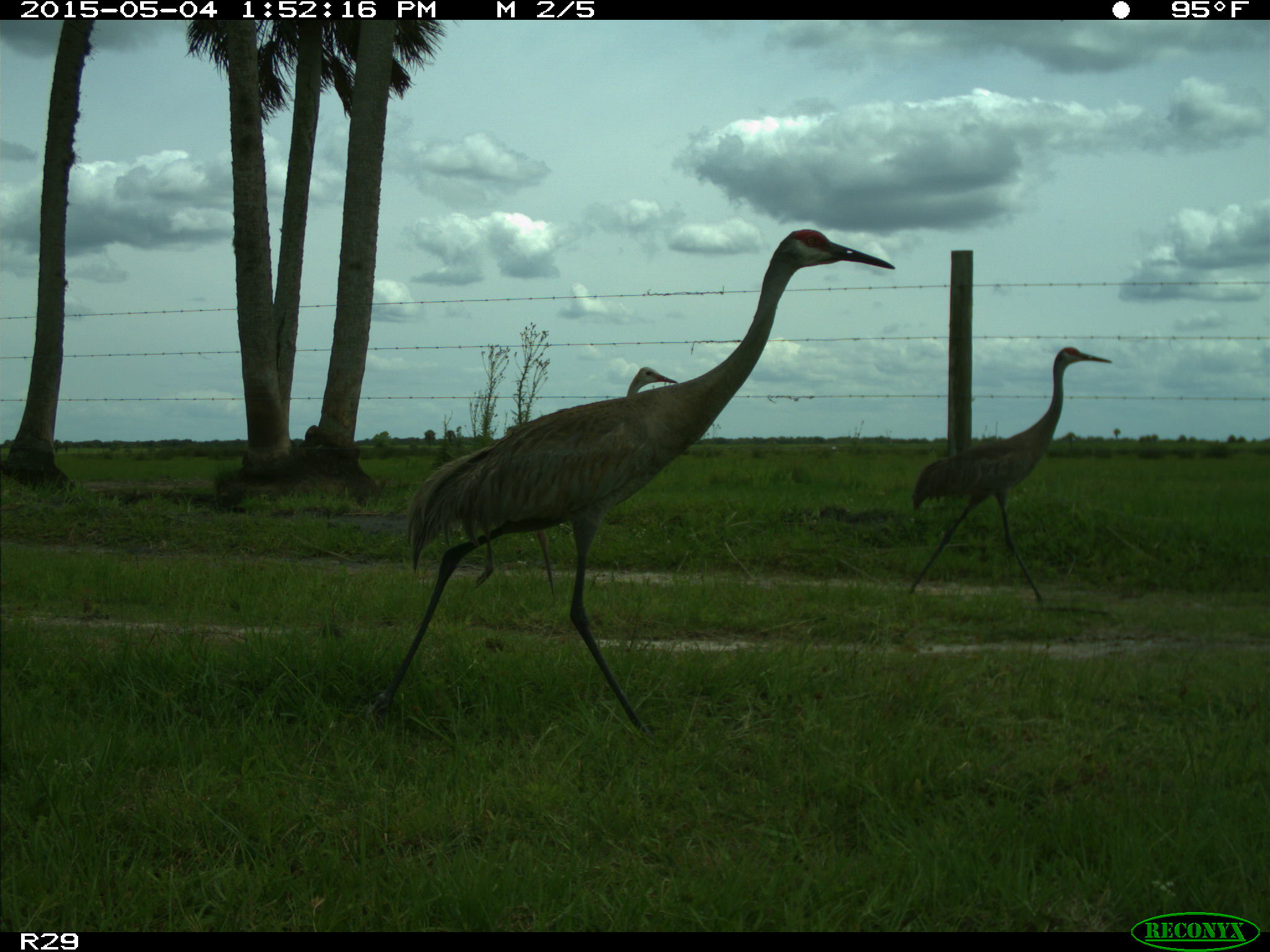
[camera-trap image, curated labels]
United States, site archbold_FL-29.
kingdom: Animalia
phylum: Chordata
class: Aves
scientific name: Aves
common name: birds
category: unidentified bird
Unidentified bird (birds) (Aves).